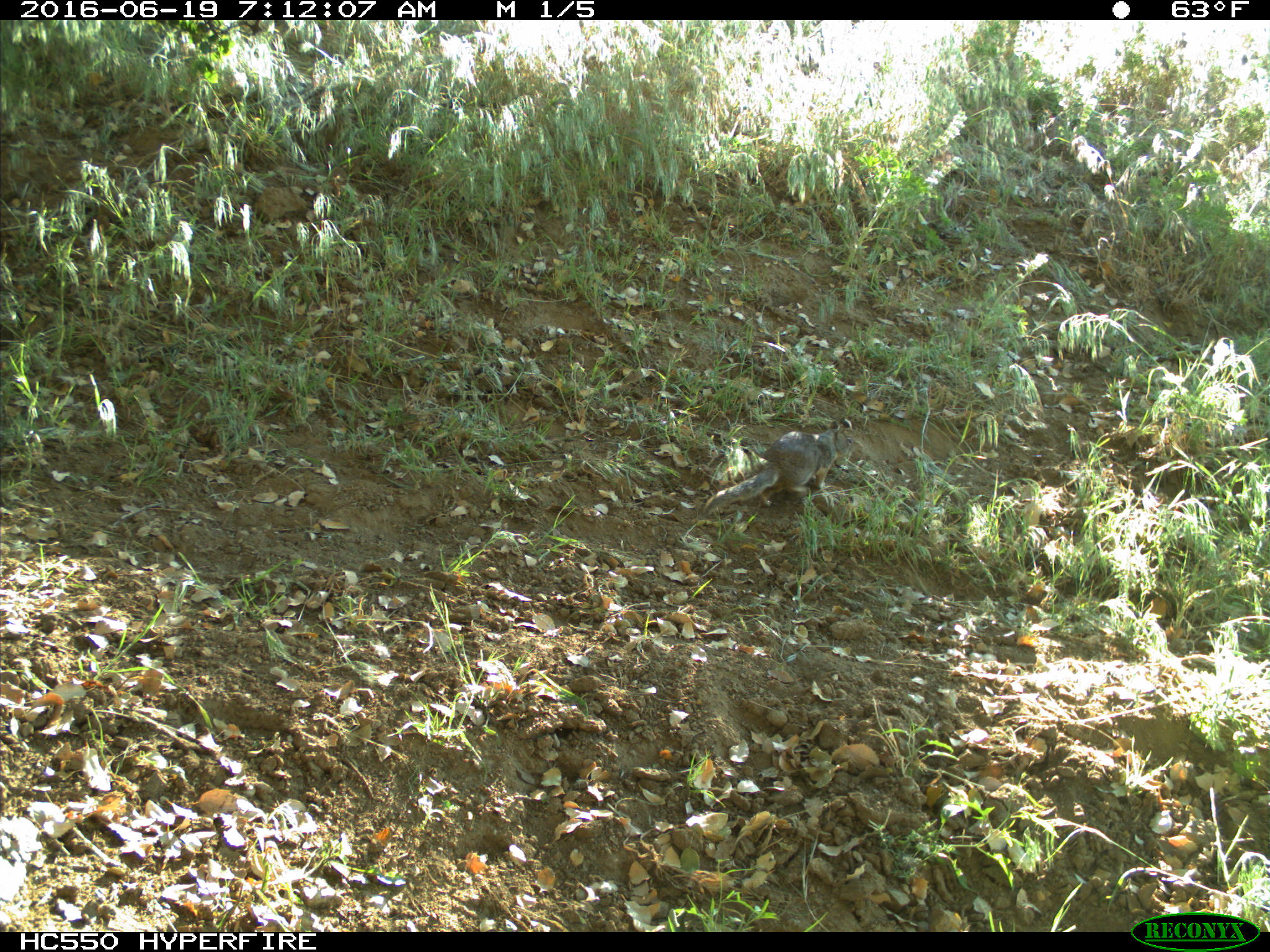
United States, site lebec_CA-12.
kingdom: Animalia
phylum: Chordata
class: Mammalia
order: Rodentia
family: Sciuridae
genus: Otospermophilus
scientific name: Otospermophilus beecheyi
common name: california ground squirrel